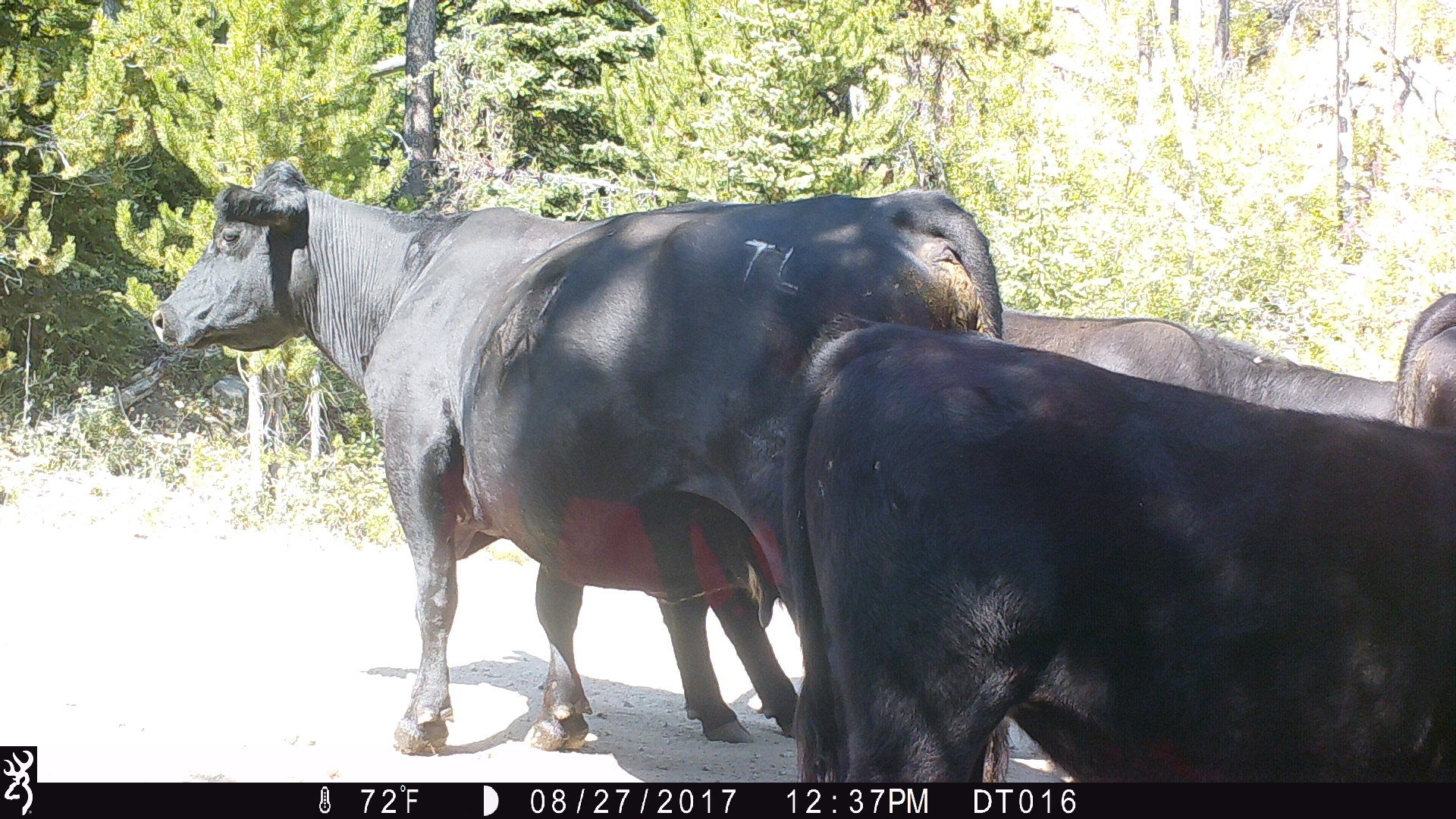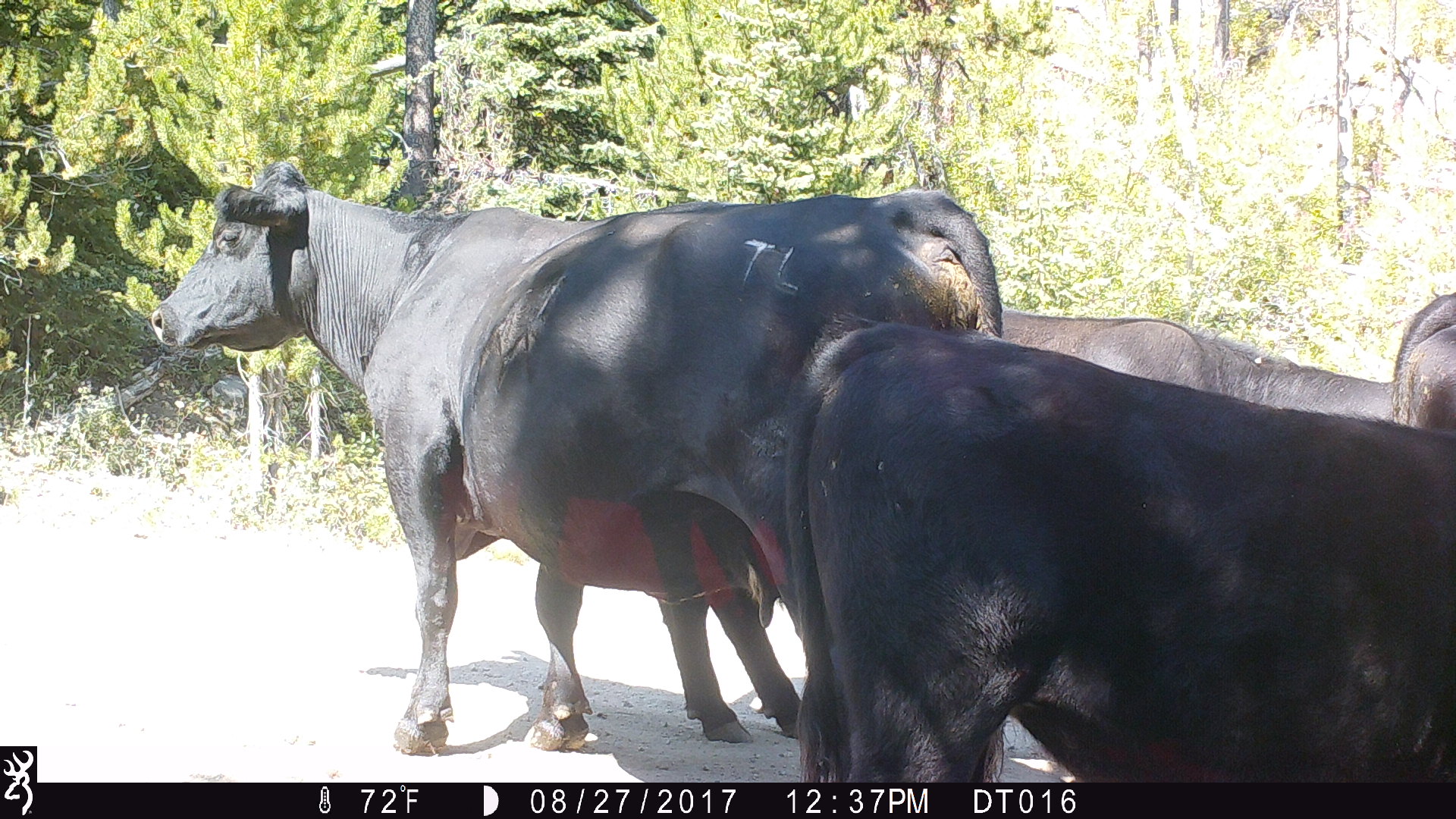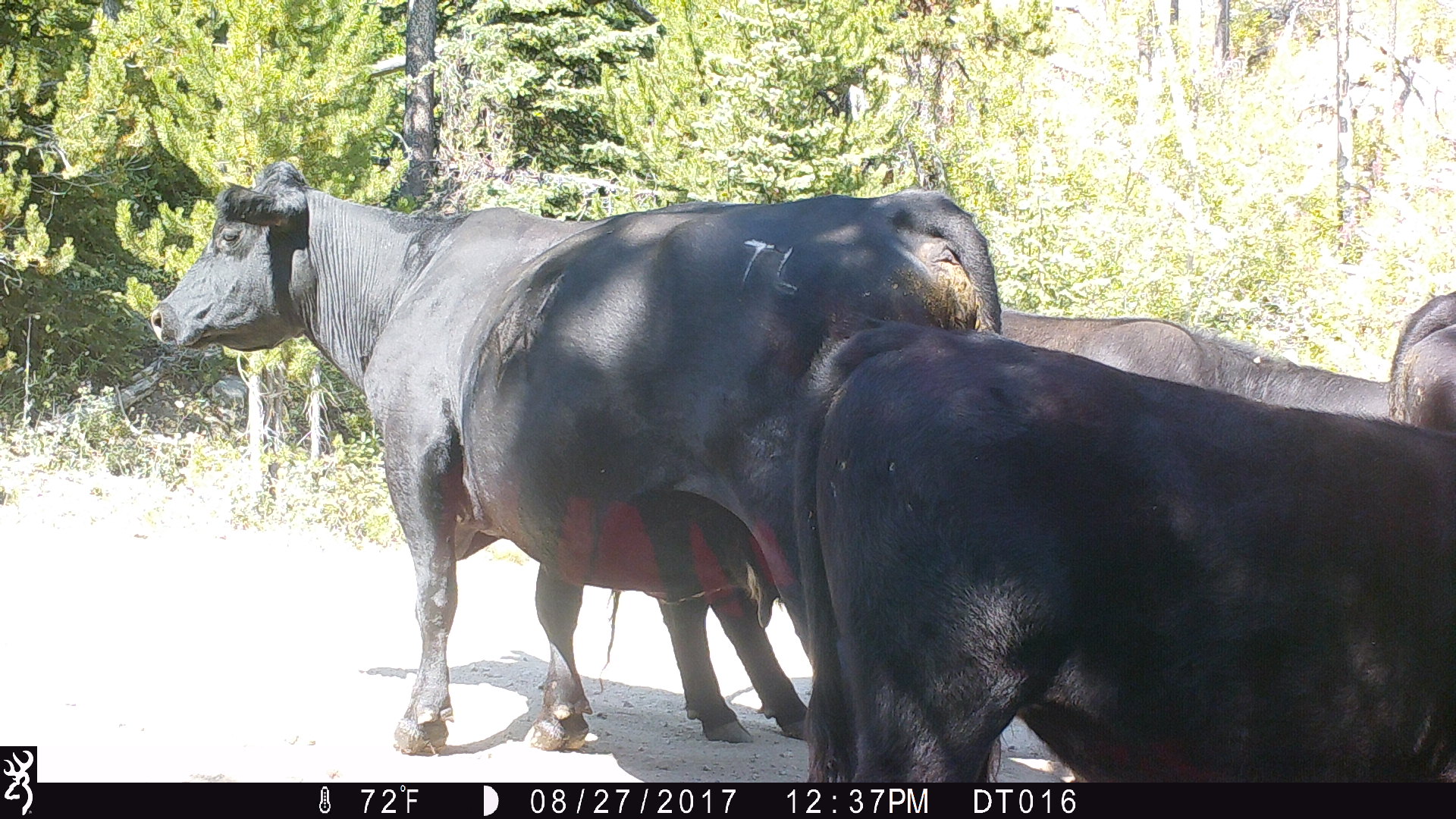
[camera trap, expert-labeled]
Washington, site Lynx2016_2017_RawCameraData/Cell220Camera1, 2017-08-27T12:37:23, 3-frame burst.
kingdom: Animalia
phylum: Chordata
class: Mammalia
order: Artiodactyla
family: Bovidae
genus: Bos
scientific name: Bos taurus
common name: domestic cattle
Domestic cattle (Bos taurus). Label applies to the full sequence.